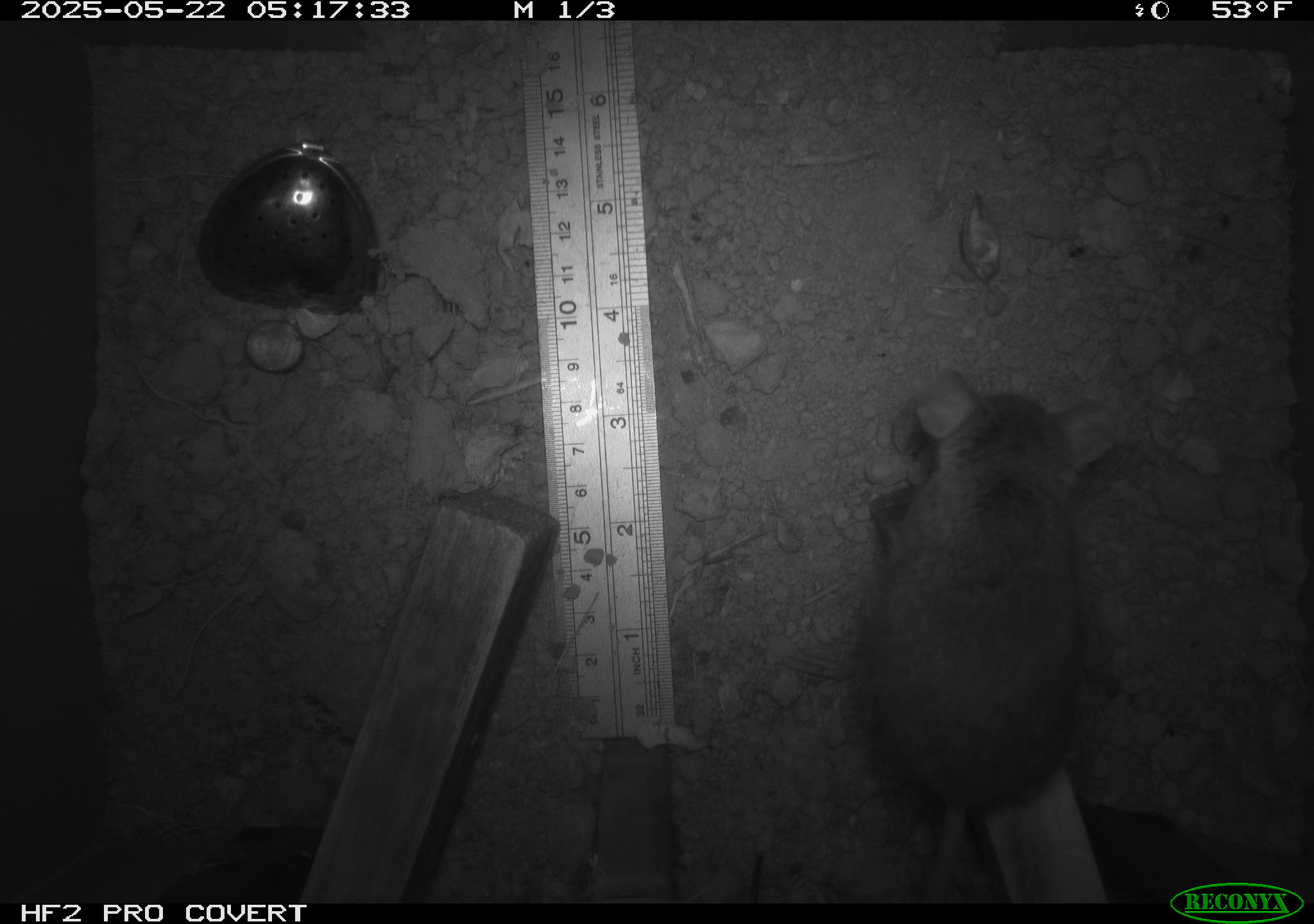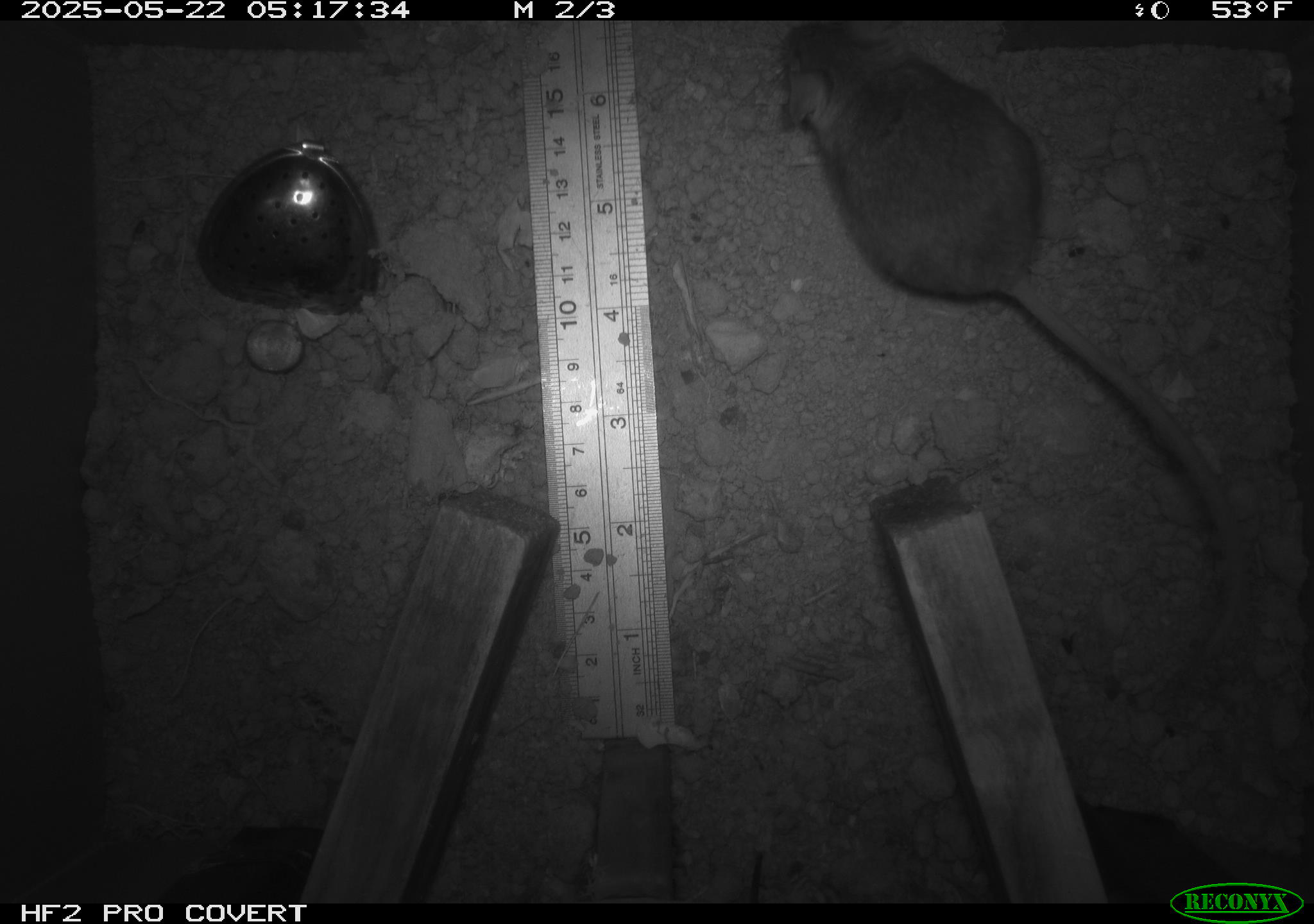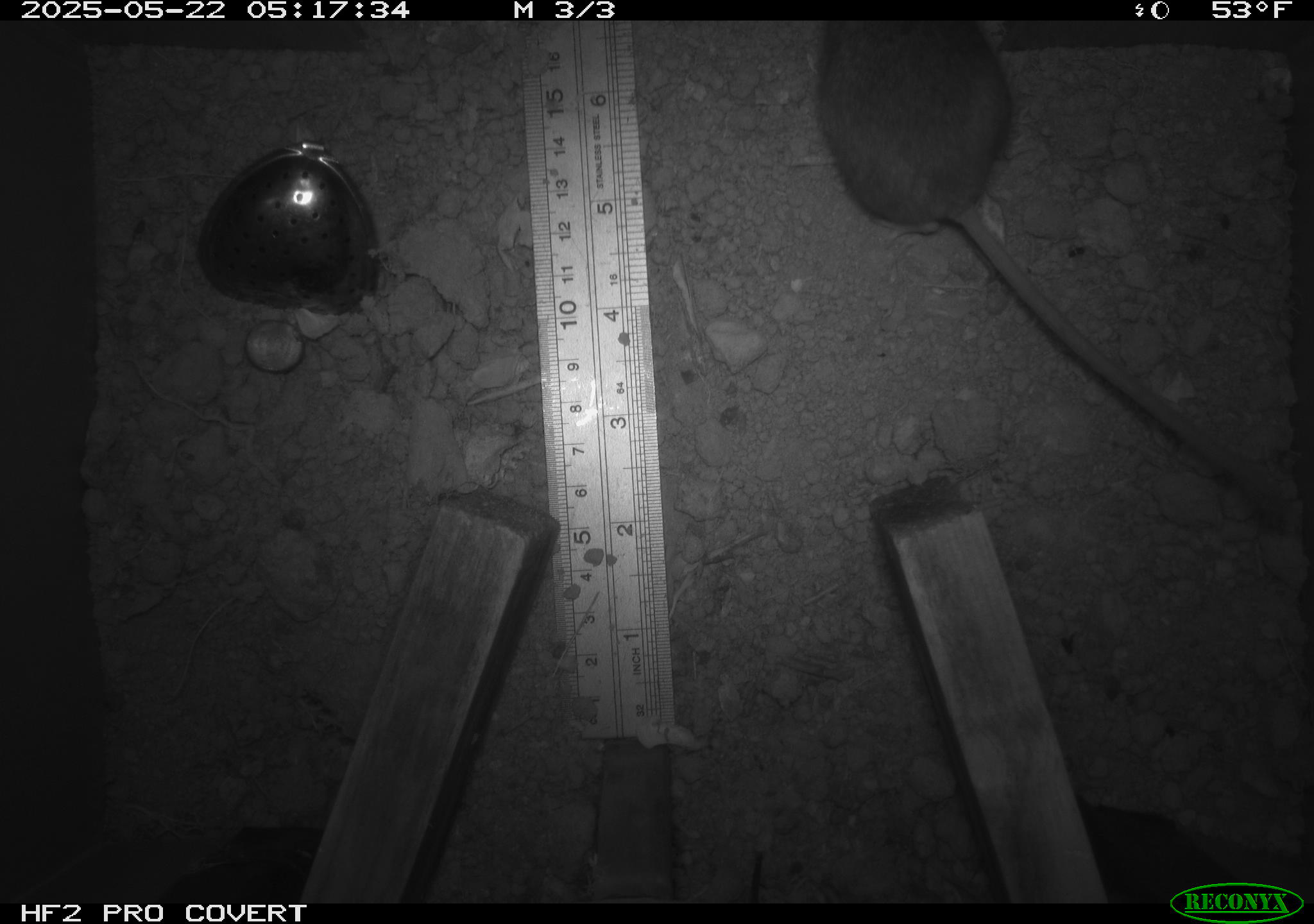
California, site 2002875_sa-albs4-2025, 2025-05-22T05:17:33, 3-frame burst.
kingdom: Animalia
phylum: Chordata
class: Mammalia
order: Rodentia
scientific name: Rodentia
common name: mouse species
Mouse species (Rodentia).